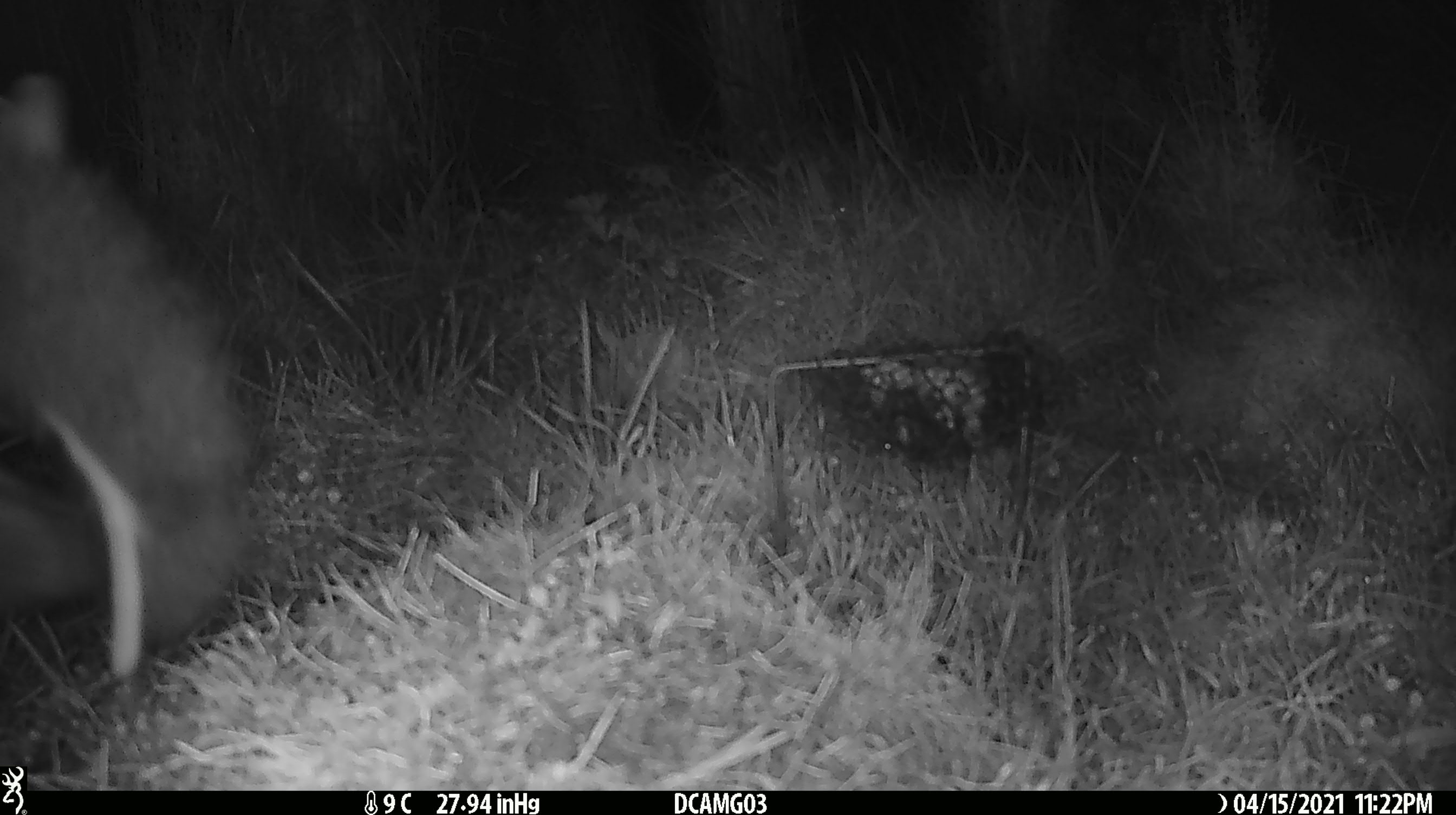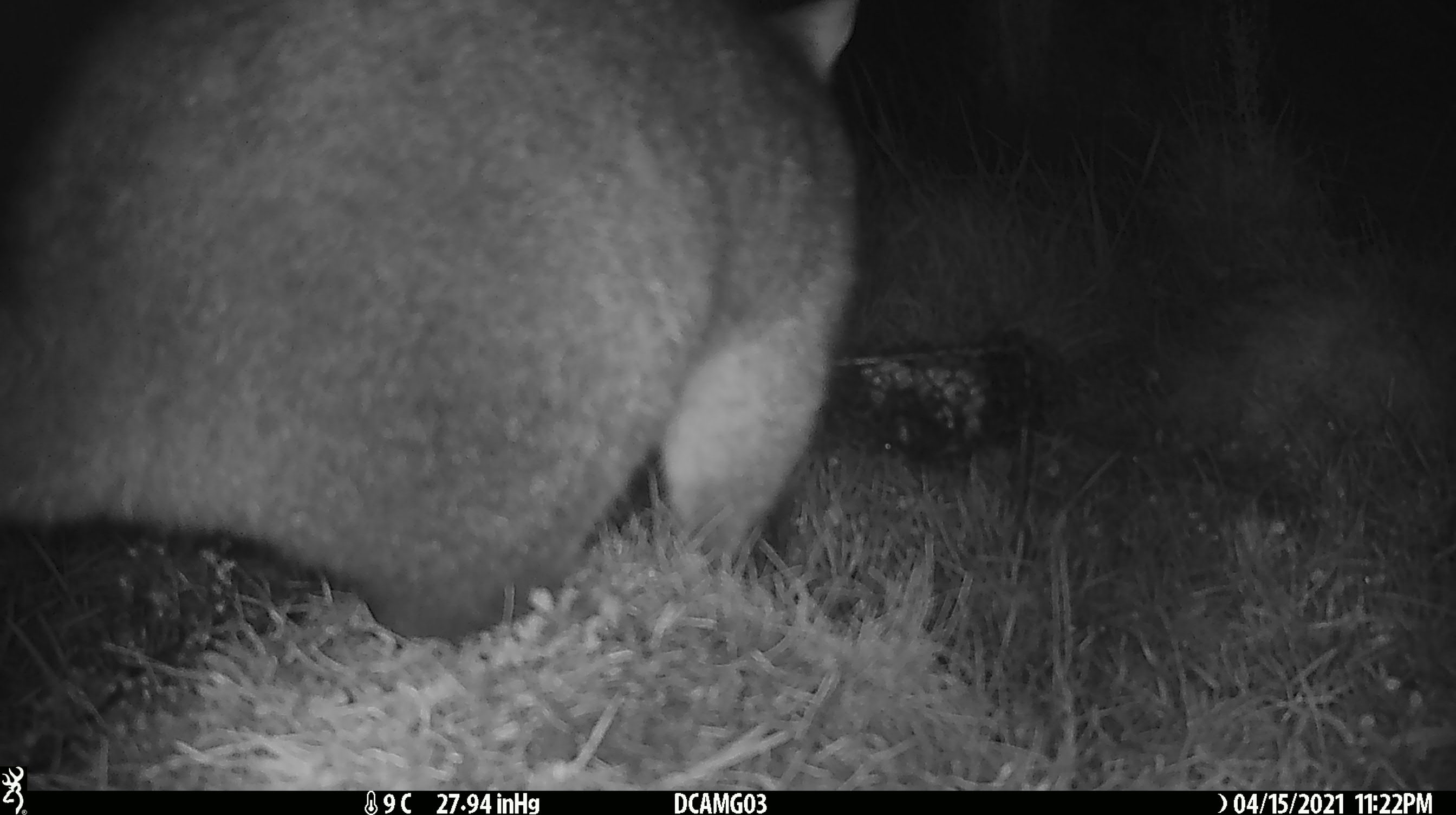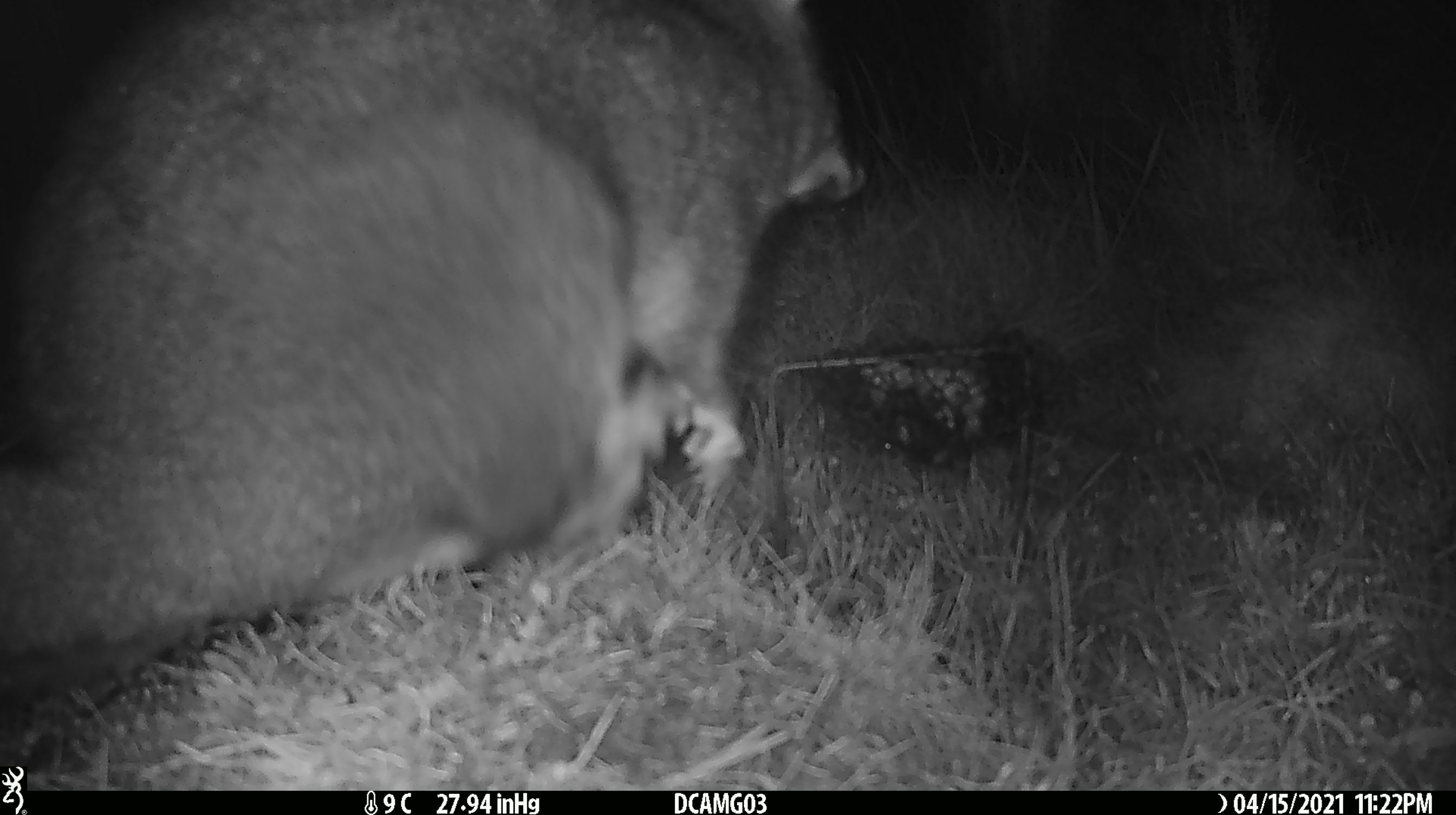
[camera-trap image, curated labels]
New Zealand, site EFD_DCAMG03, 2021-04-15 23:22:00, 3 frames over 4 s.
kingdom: Animalia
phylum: Chordata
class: Mammalia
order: Diprotodontia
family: Phalangeridae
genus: Trichosurus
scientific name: Trichosurus vulpecula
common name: common brushtail possum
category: possum